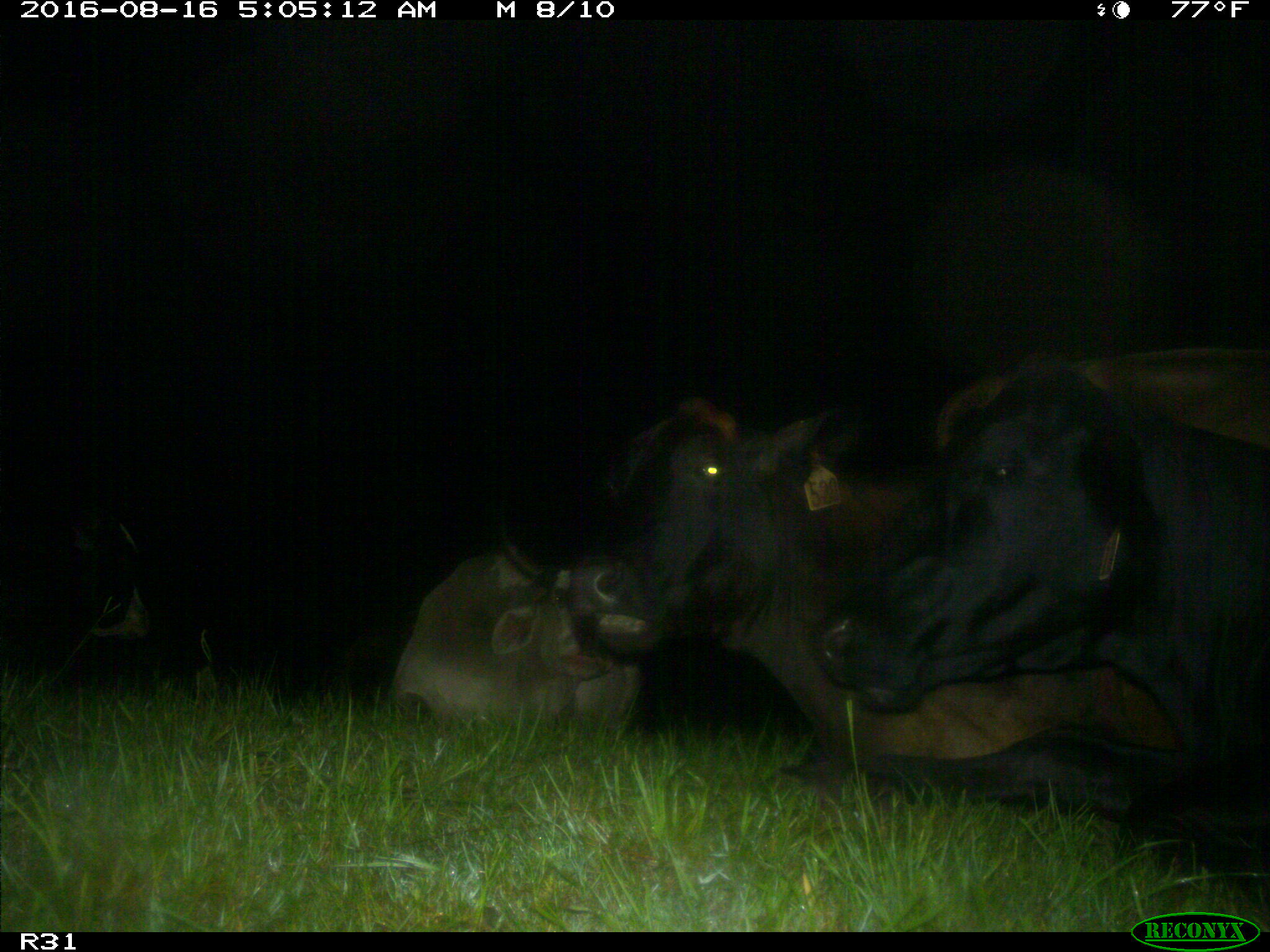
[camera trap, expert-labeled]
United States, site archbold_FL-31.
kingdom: Animalia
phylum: Chordata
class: Mammalia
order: Artiodactyla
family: Bovidae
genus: Bos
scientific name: Bos taurus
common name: domestic cow